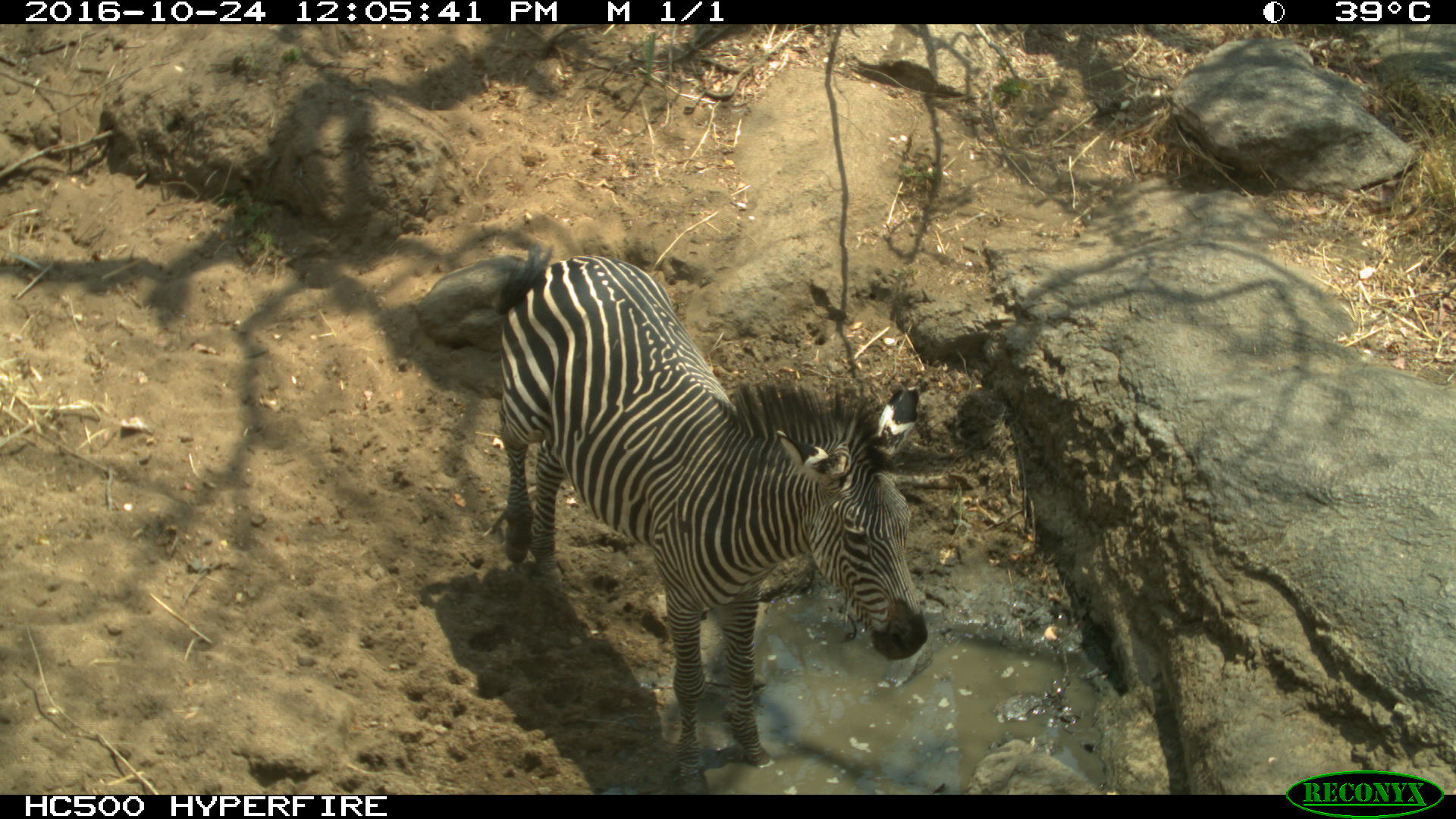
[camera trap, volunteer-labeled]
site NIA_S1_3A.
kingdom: Animalia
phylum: Chordata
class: Mammalia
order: Perissodactyla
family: Equidae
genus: Equus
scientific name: Equus quagga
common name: plains zebra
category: zebraplains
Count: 1.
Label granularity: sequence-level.